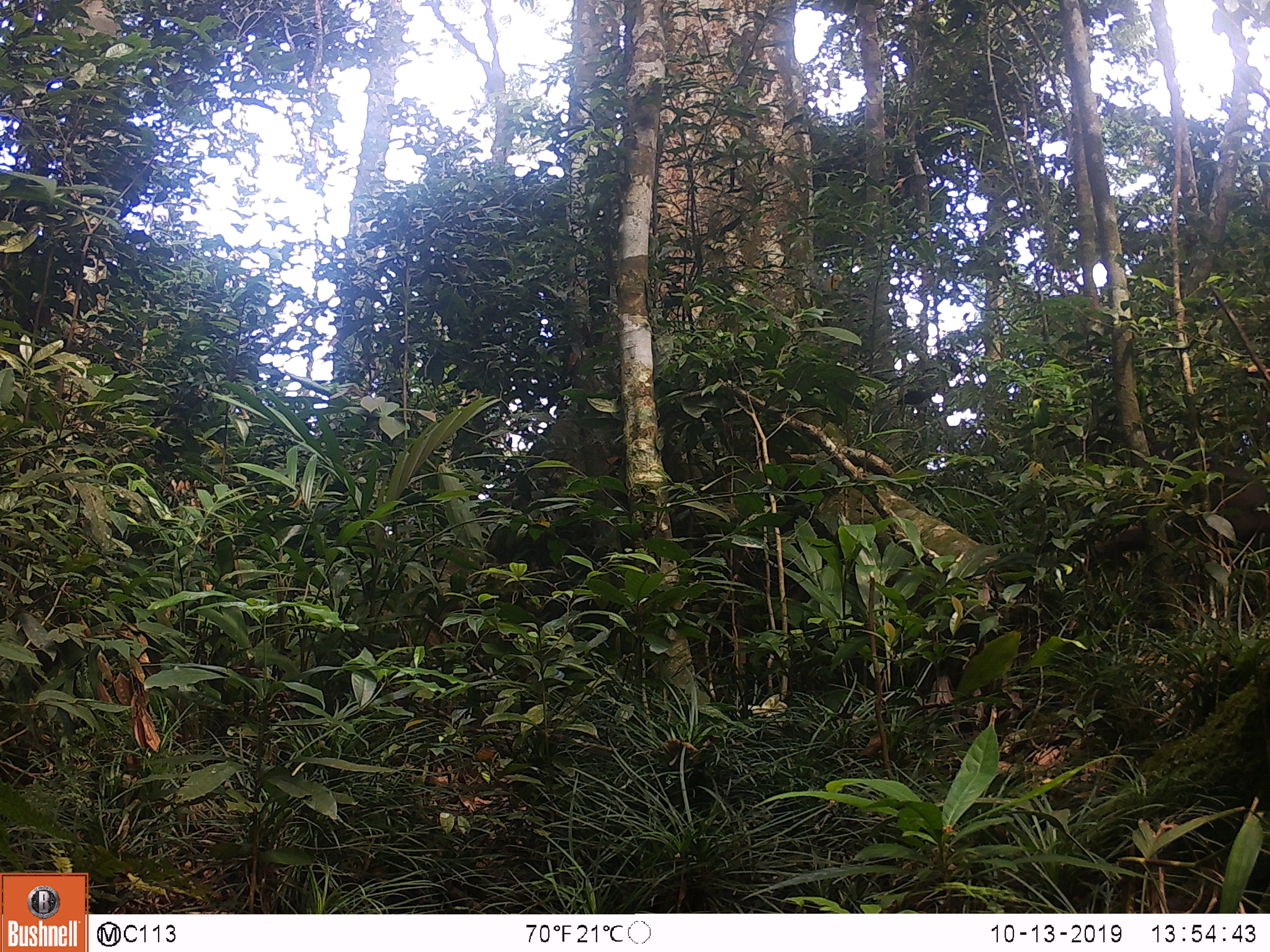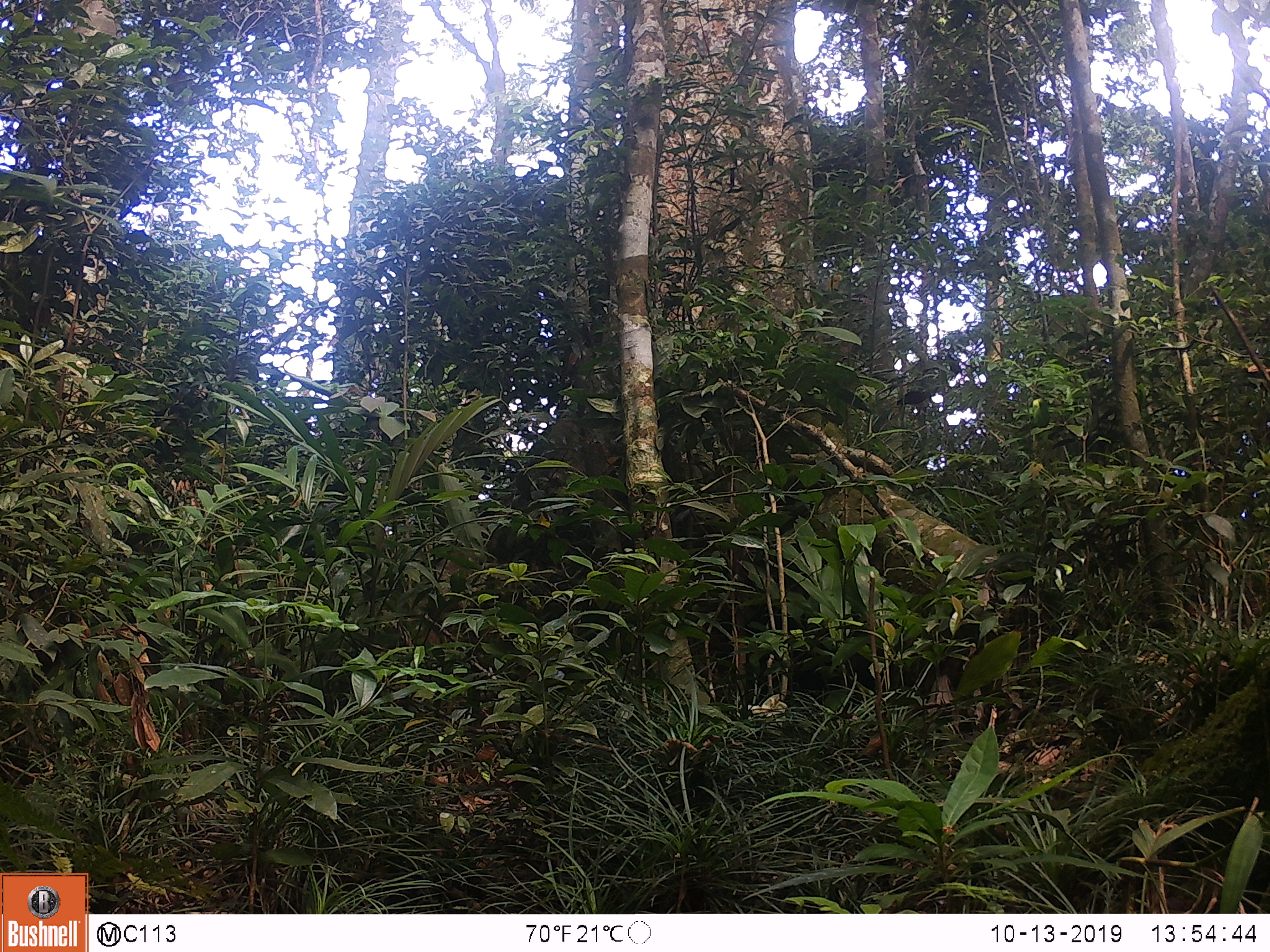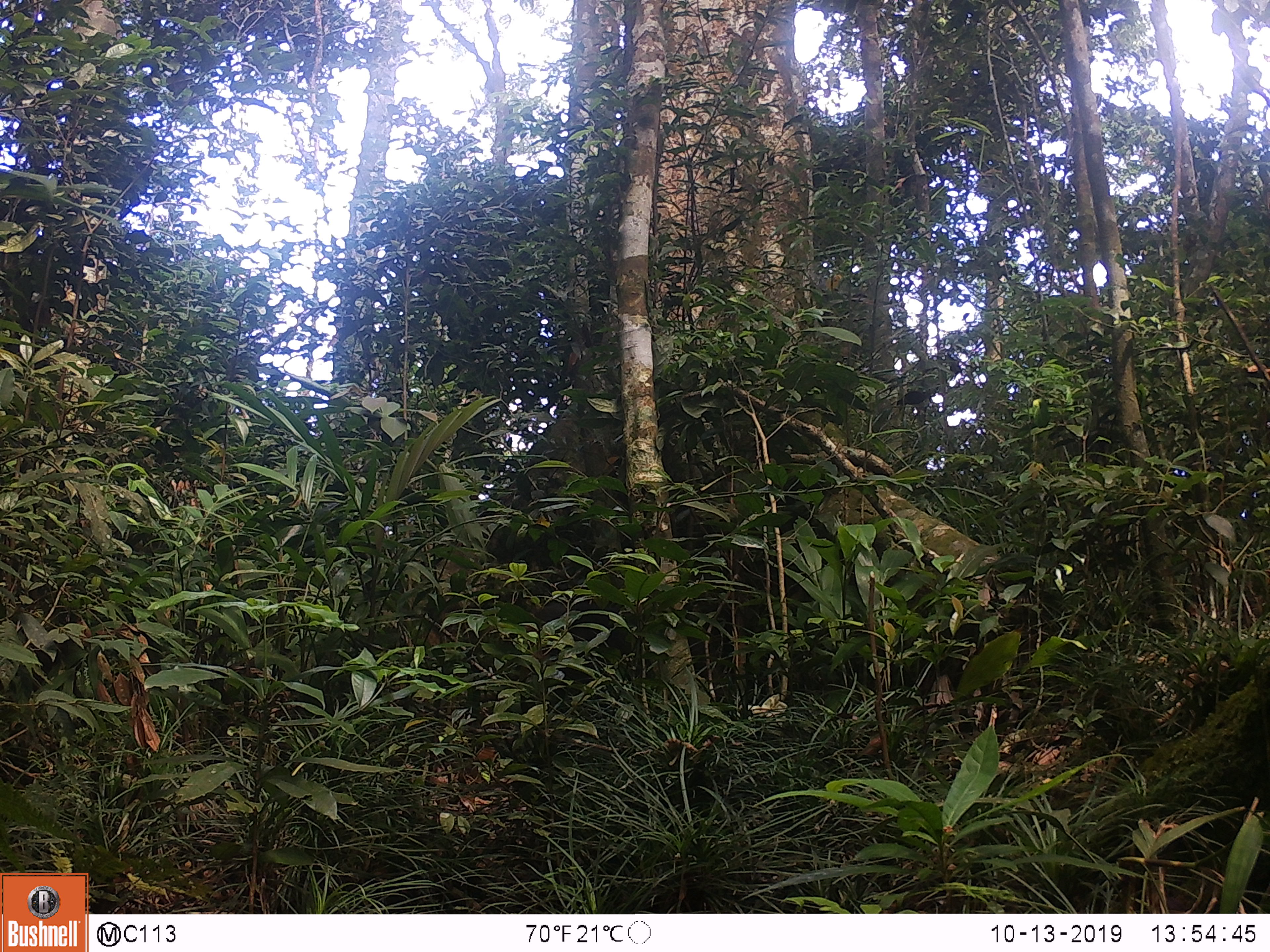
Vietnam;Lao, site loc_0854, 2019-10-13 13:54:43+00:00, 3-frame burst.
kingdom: Animalia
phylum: Chordata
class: Mammalia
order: Primates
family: Cercopithecidae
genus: Macaca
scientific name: Macaca arctoides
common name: stump-tailed macaque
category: stump tailed macaque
Stump tailed macaque (stump-tailed macaque) (Macaca arctoides). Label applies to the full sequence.